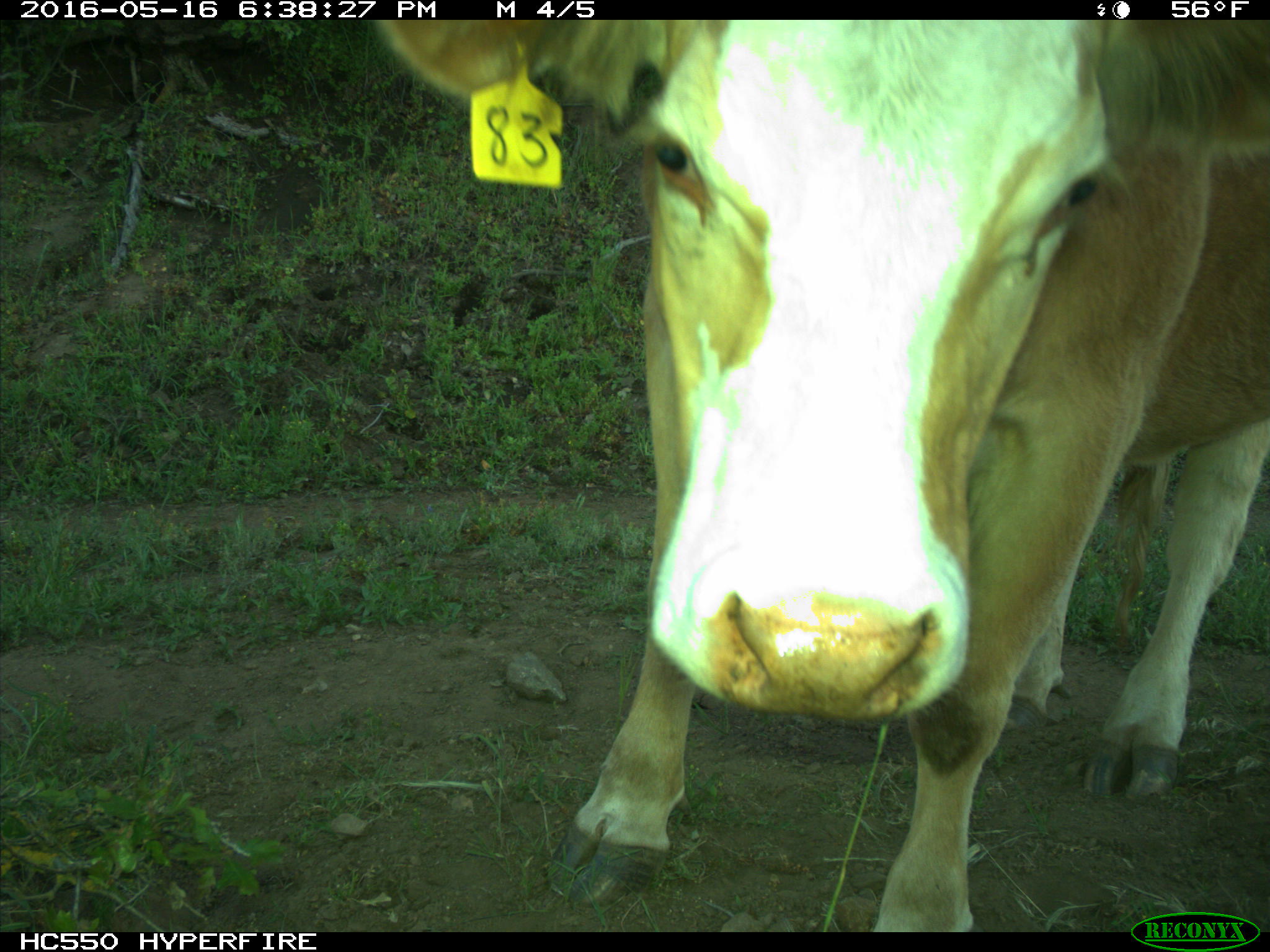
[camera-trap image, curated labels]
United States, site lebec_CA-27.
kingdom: Animalia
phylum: Chordata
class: Mammalia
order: Artiodactyla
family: Bovidae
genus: Bos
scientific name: Bos taurus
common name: domestic cow